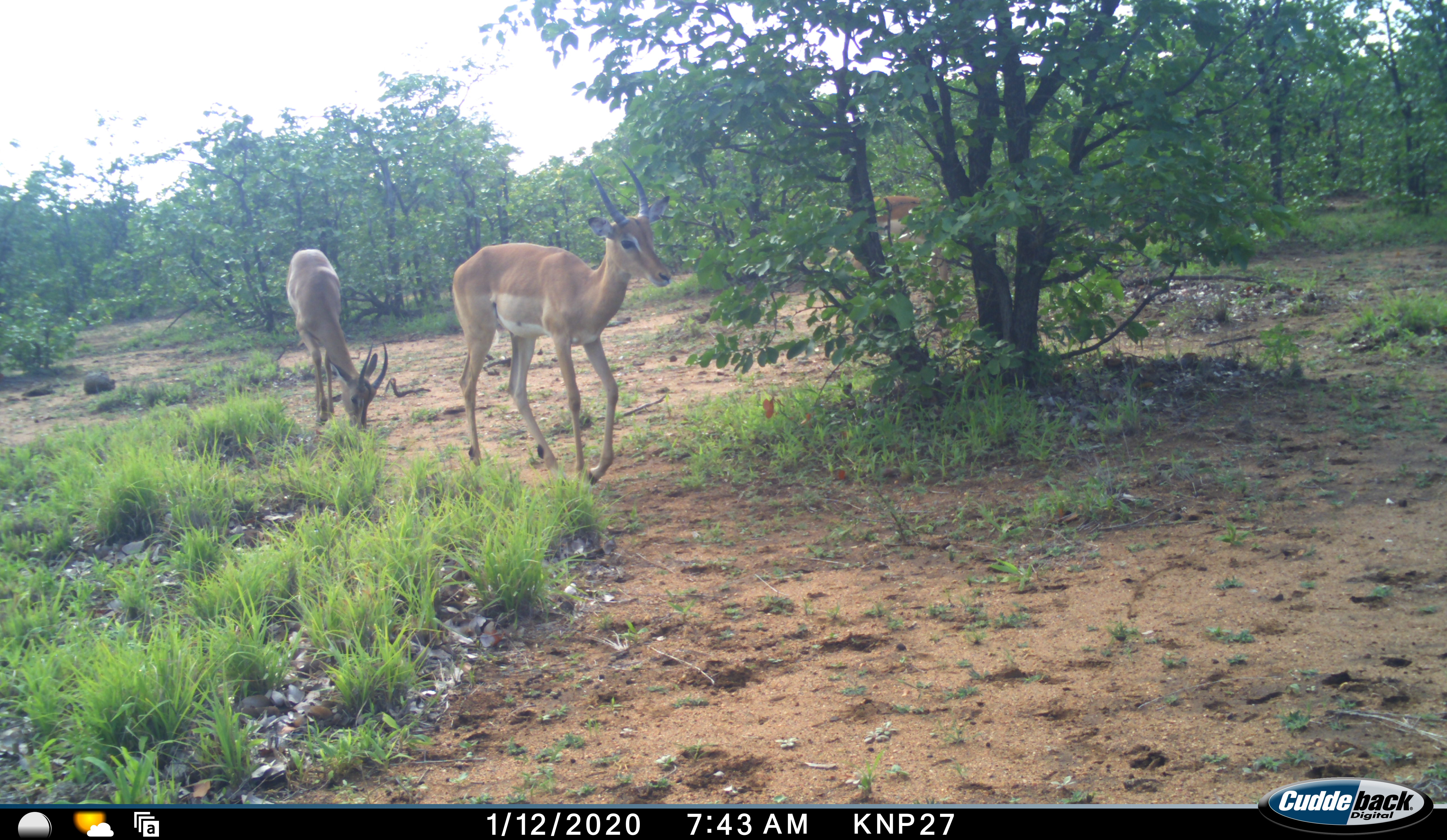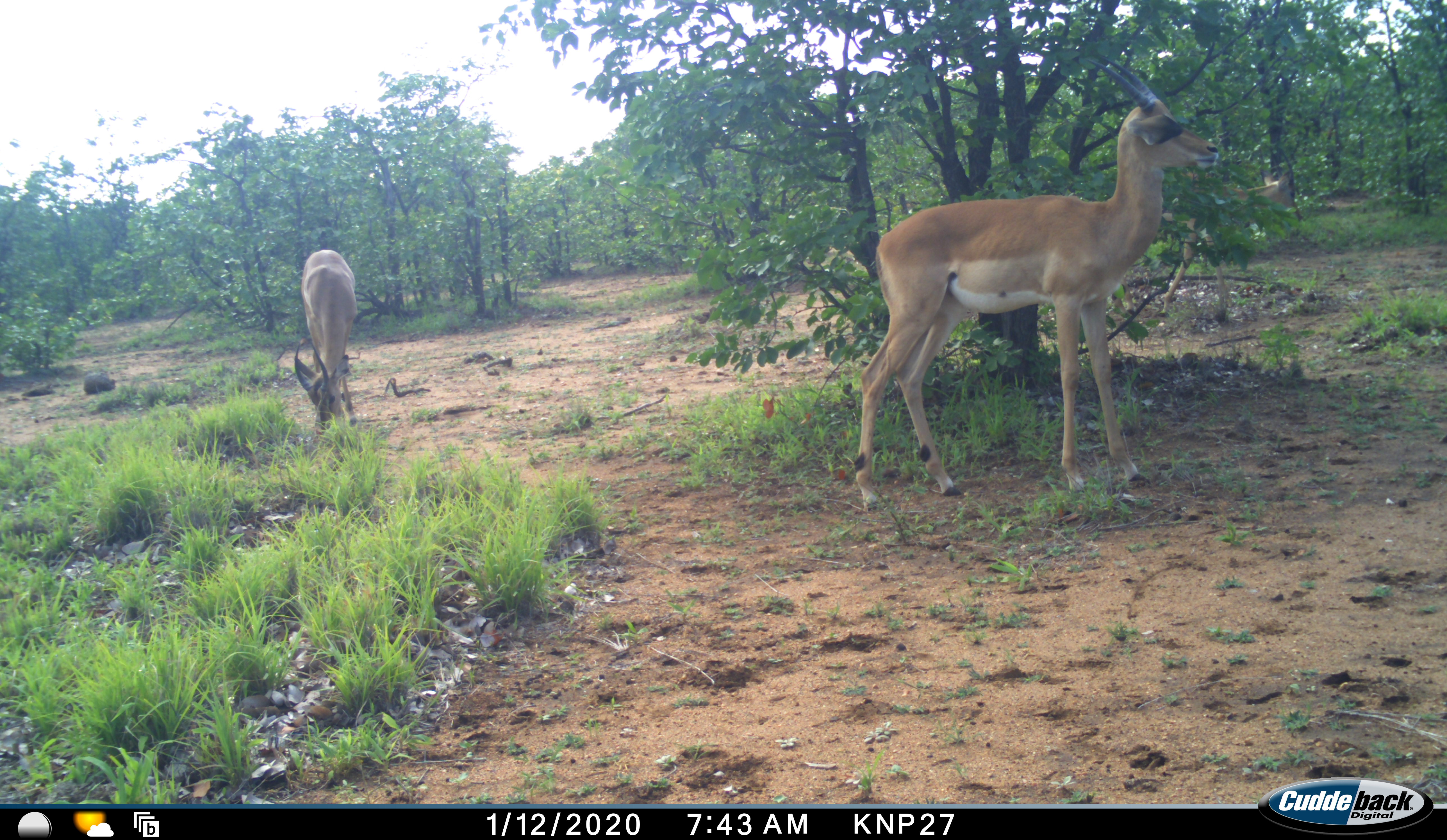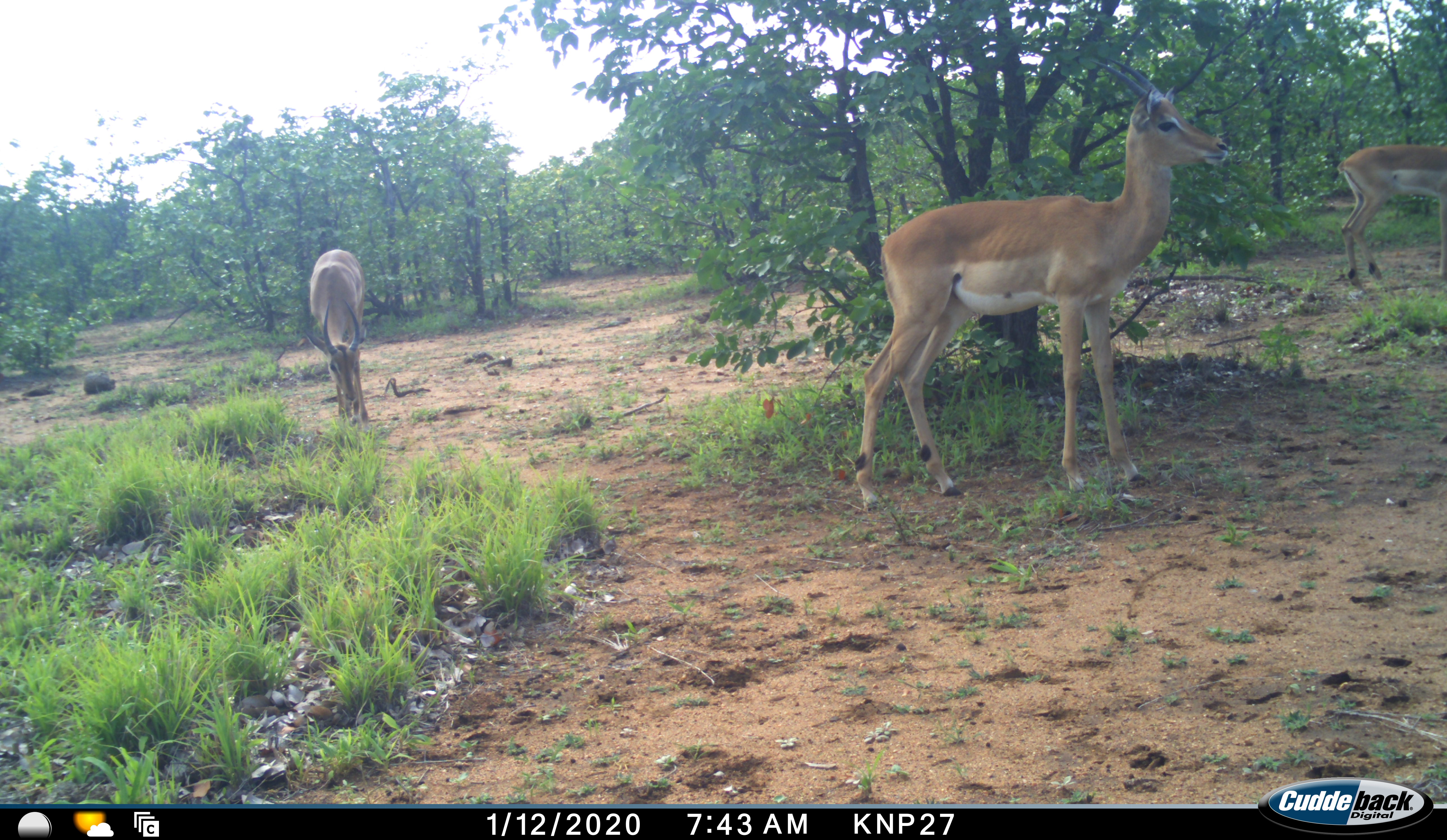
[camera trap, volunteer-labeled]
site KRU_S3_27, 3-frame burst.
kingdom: Animalia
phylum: Chordata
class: Mammalia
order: Artiodactyla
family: Bovidae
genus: Aepyceros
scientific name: Aepyceros melampus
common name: impala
Impala (Aepyceros melampus), count 3. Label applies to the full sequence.